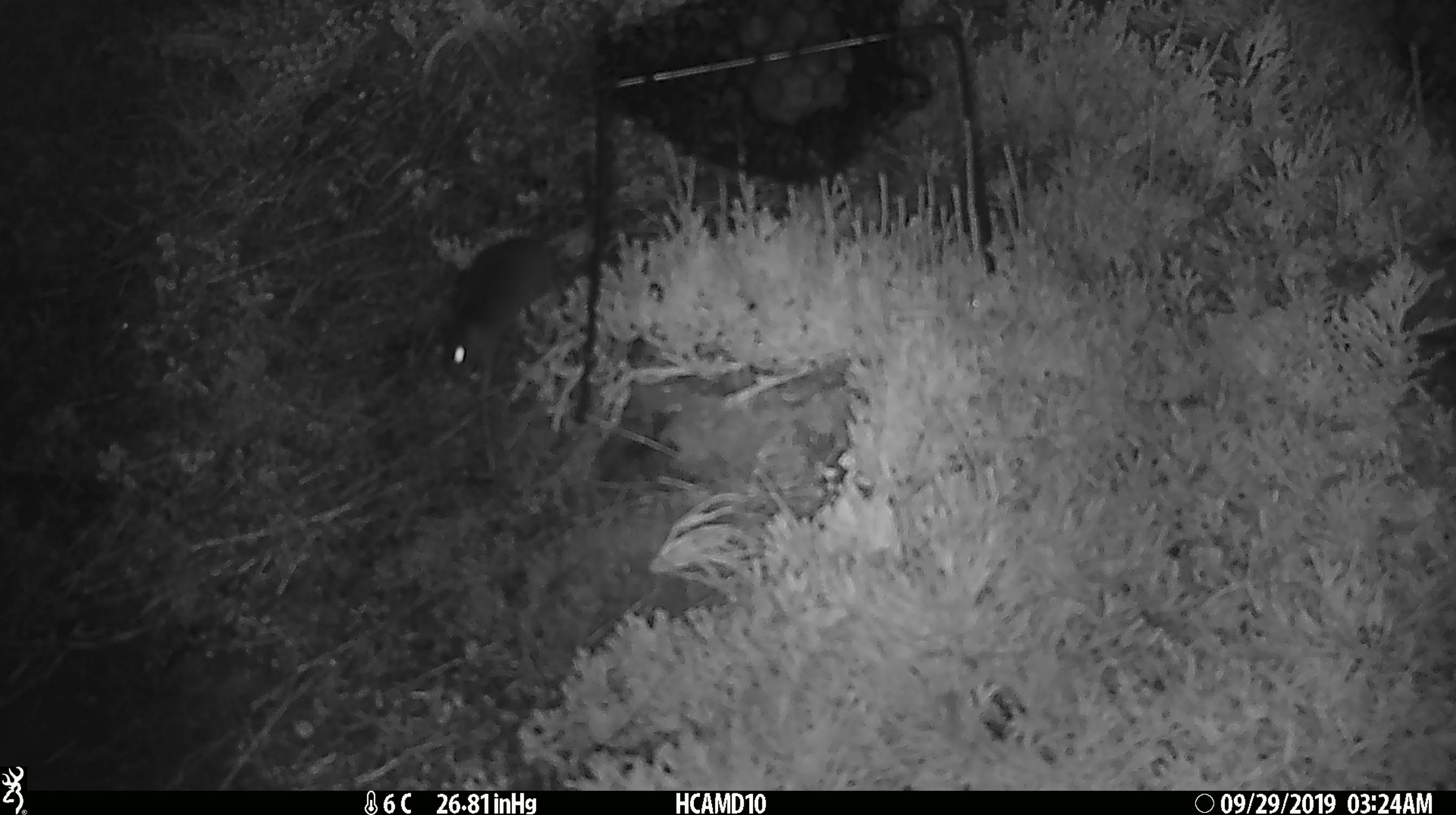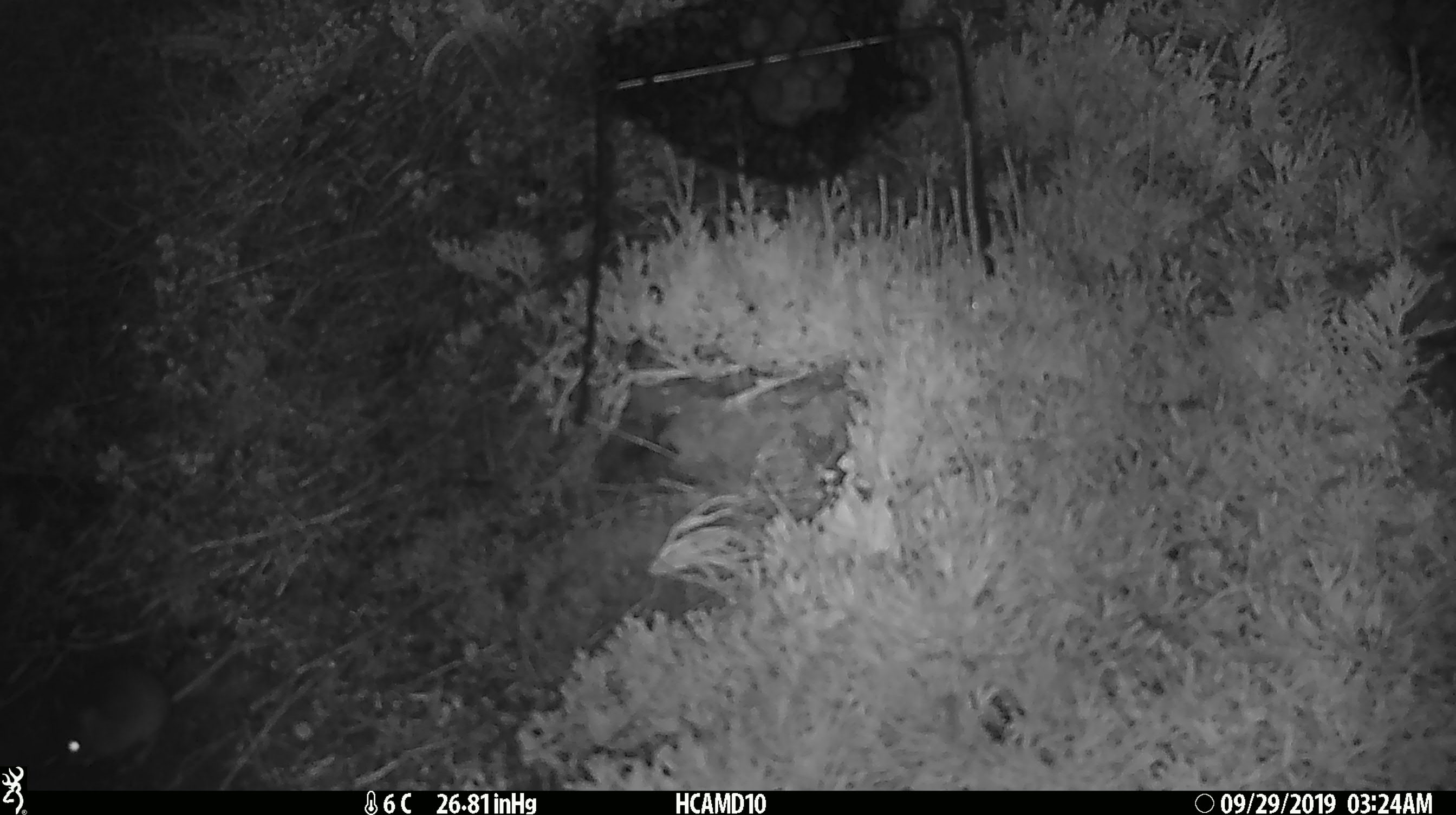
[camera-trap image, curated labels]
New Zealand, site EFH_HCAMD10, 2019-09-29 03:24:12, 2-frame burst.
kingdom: Animalia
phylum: Chordata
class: Mammalia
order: Rodentia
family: Muridae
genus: Mus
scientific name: Mus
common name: mouse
Mouse (Mus).